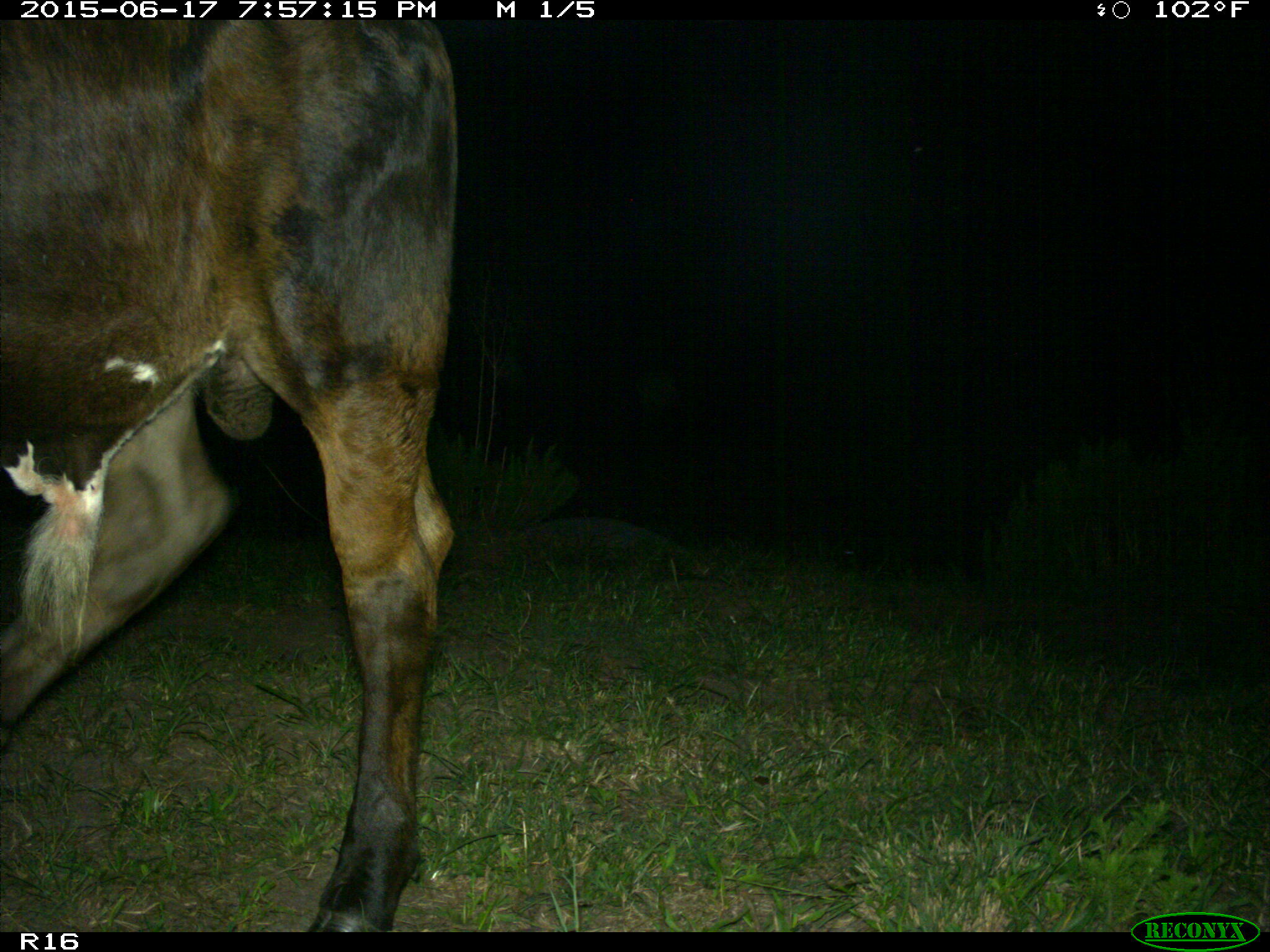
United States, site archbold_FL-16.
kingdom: Animalia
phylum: Chordata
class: Mammalia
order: Artiodactyla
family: Bovidae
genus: Bos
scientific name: Bos taurus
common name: domestic cow